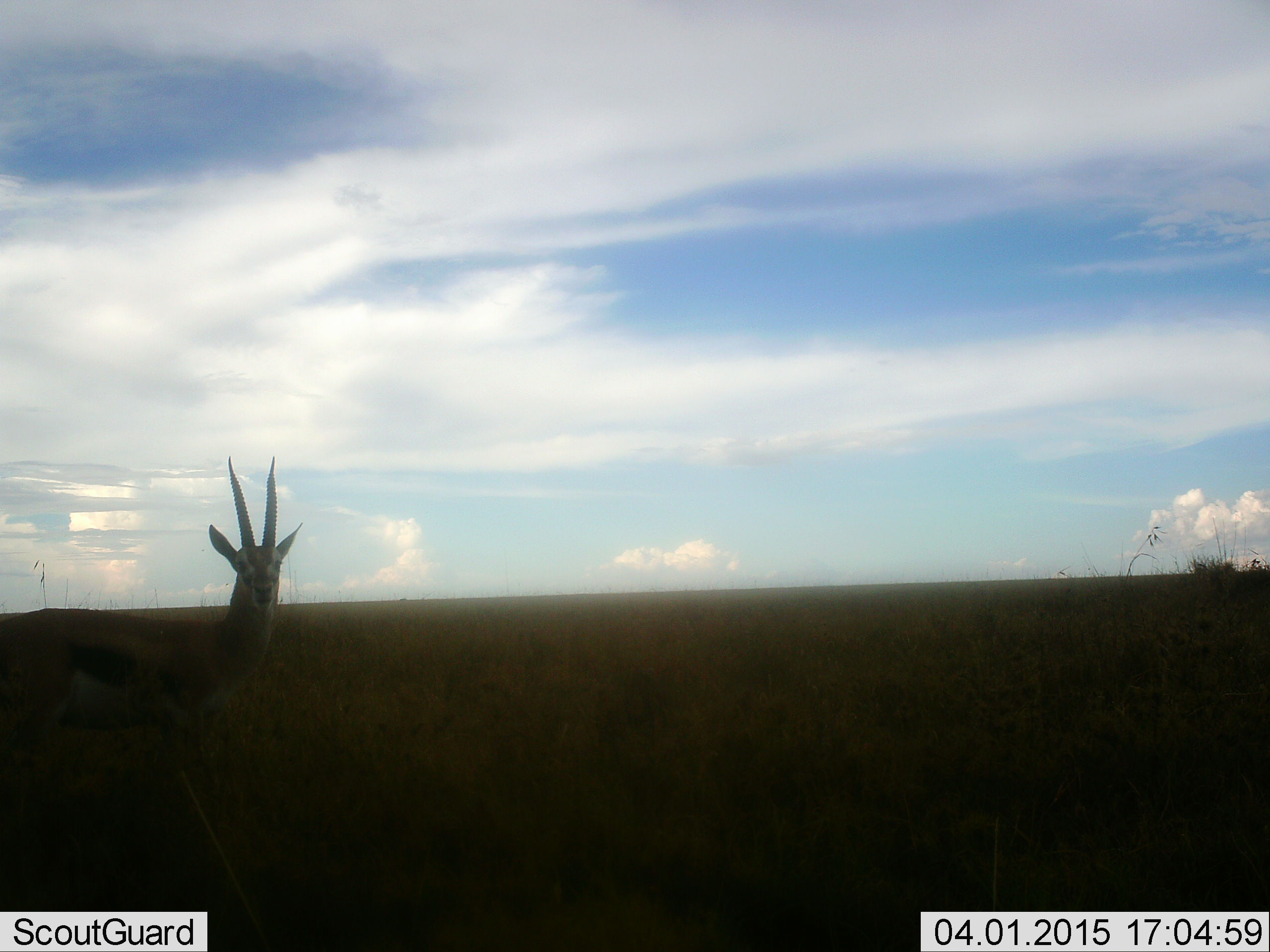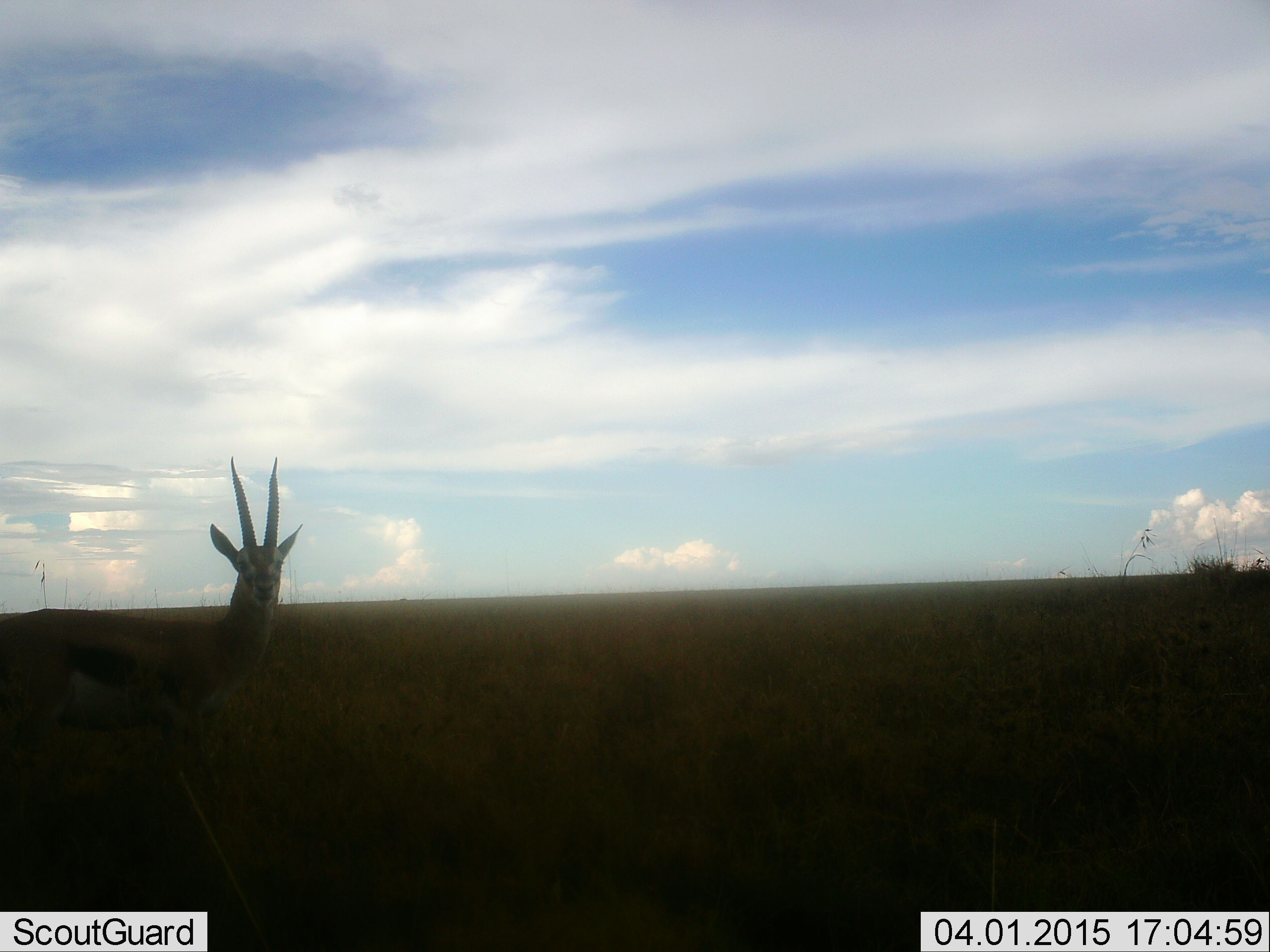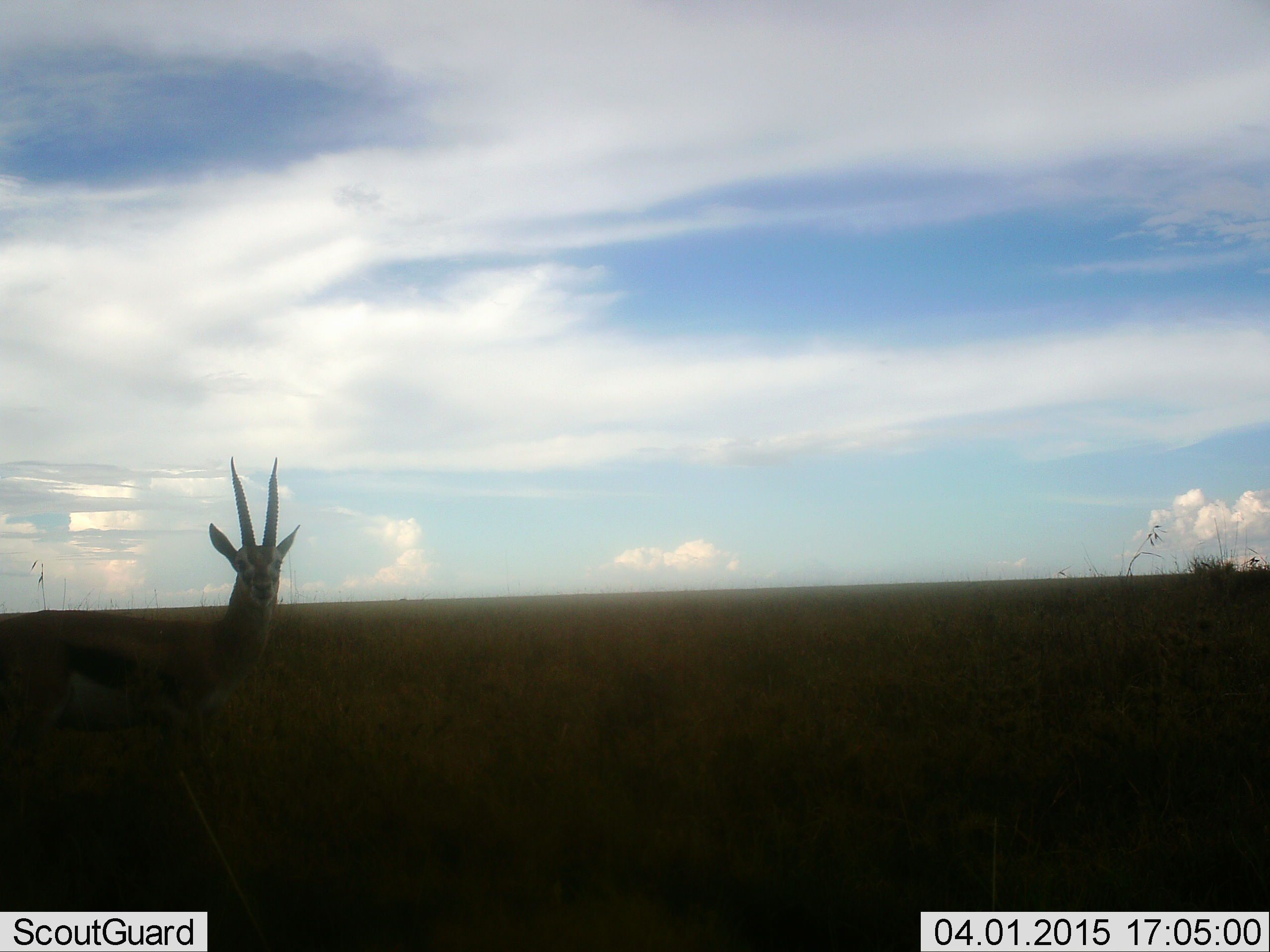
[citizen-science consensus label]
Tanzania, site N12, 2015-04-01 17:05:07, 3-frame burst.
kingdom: Animalia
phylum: Chordata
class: Mammalia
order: Artiodactyla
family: Bovidae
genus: Eudorcas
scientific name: Eudorcas thomsonii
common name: thomson's gazelle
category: gazellethomsons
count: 1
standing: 100%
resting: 0%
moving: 0%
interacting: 0%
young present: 0%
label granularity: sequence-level